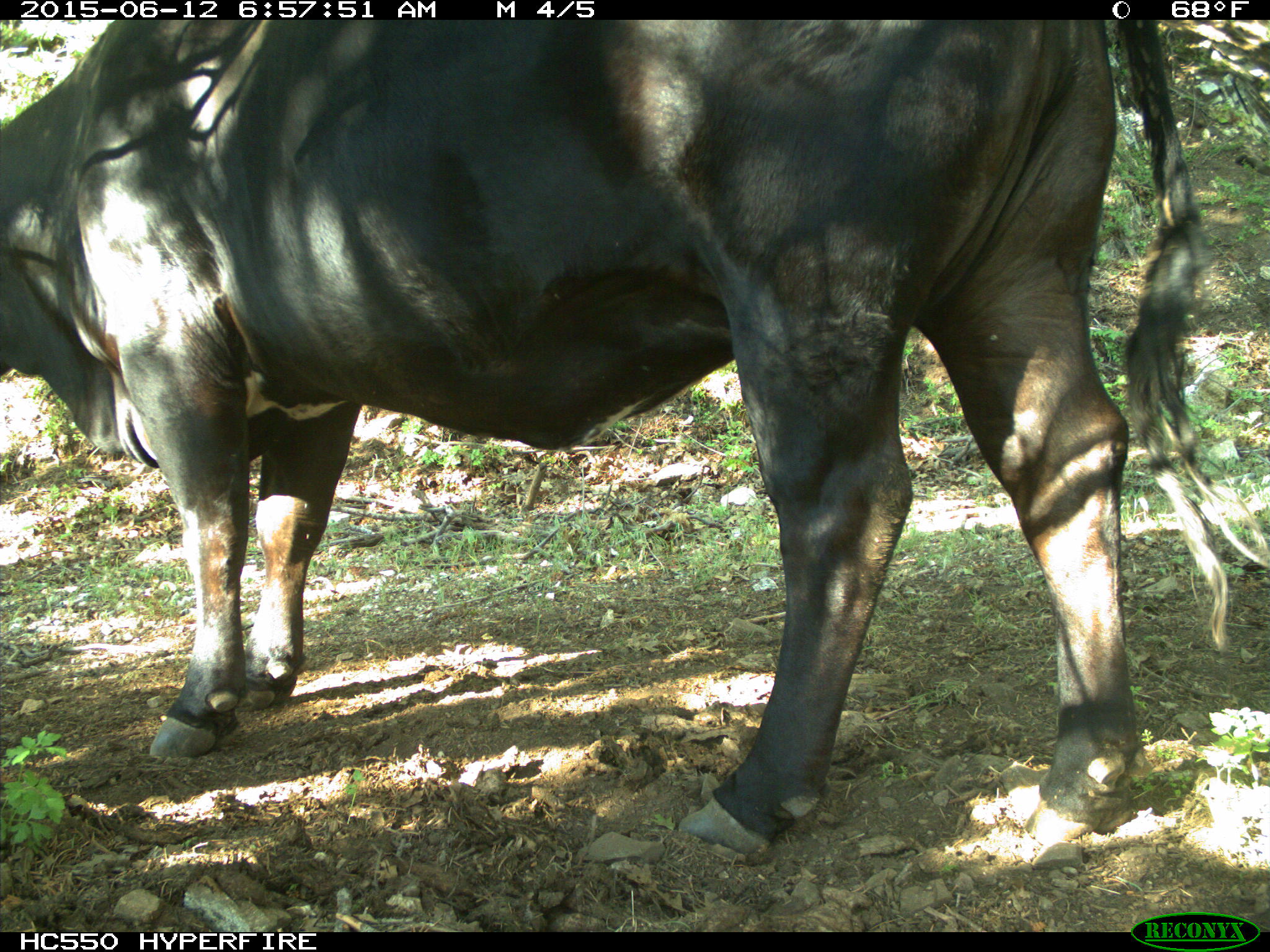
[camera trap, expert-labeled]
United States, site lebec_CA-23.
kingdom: Animalia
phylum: Chordata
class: Mammalia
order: Artiodactyla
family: Bovidae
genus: Bos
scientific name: Bos taurus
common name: domestic cow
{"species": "Bos taurus (domestic cow)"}